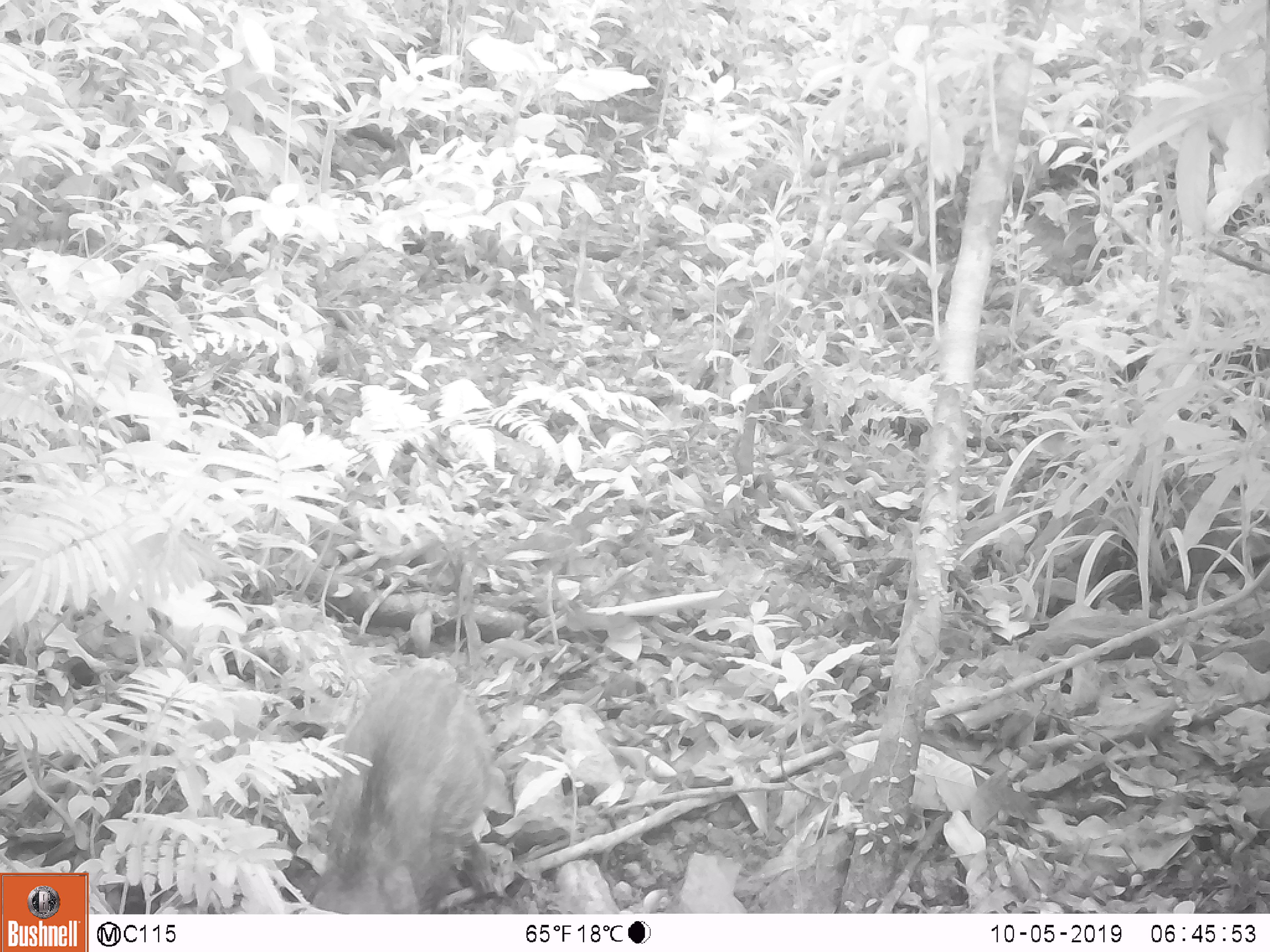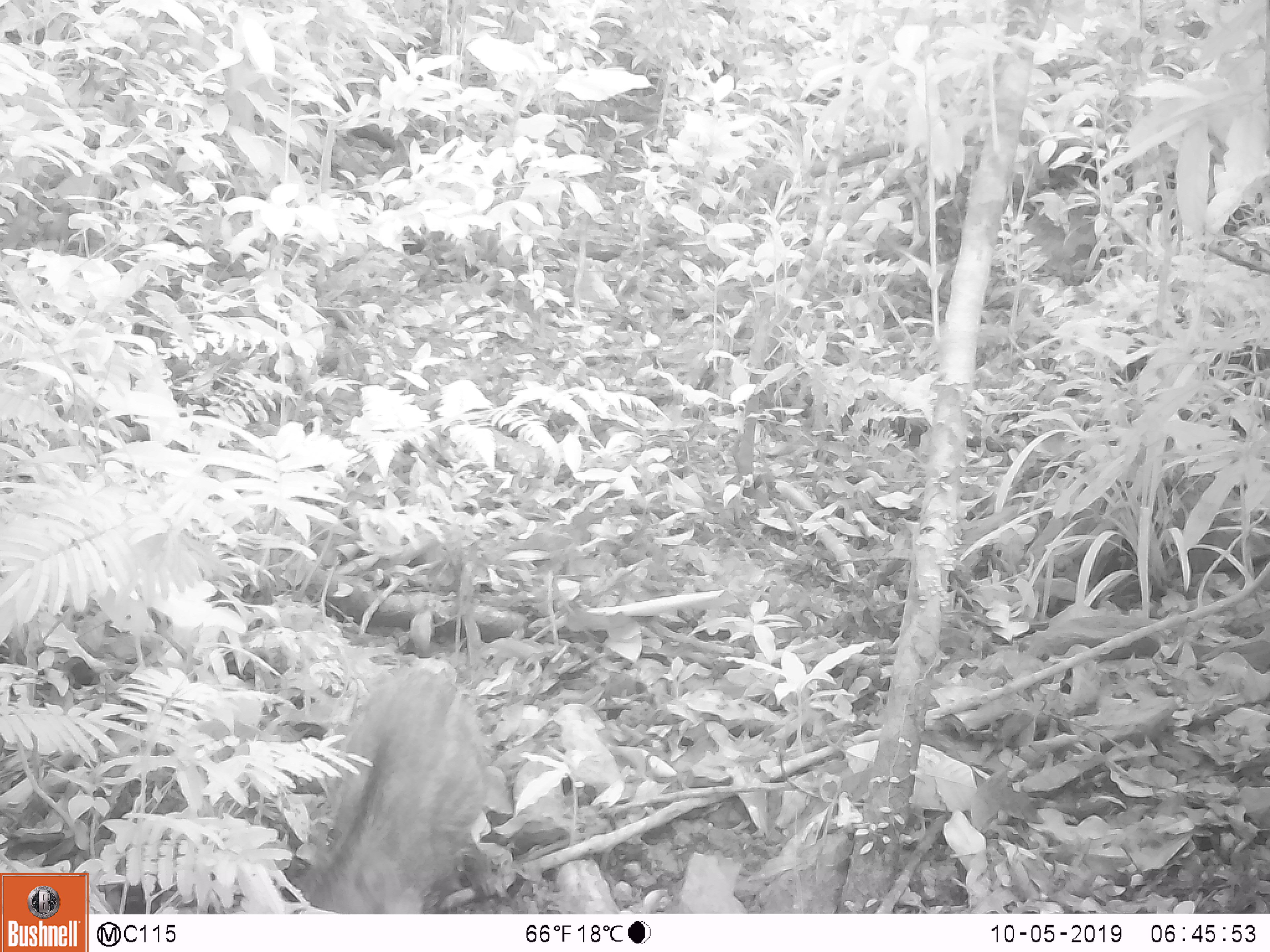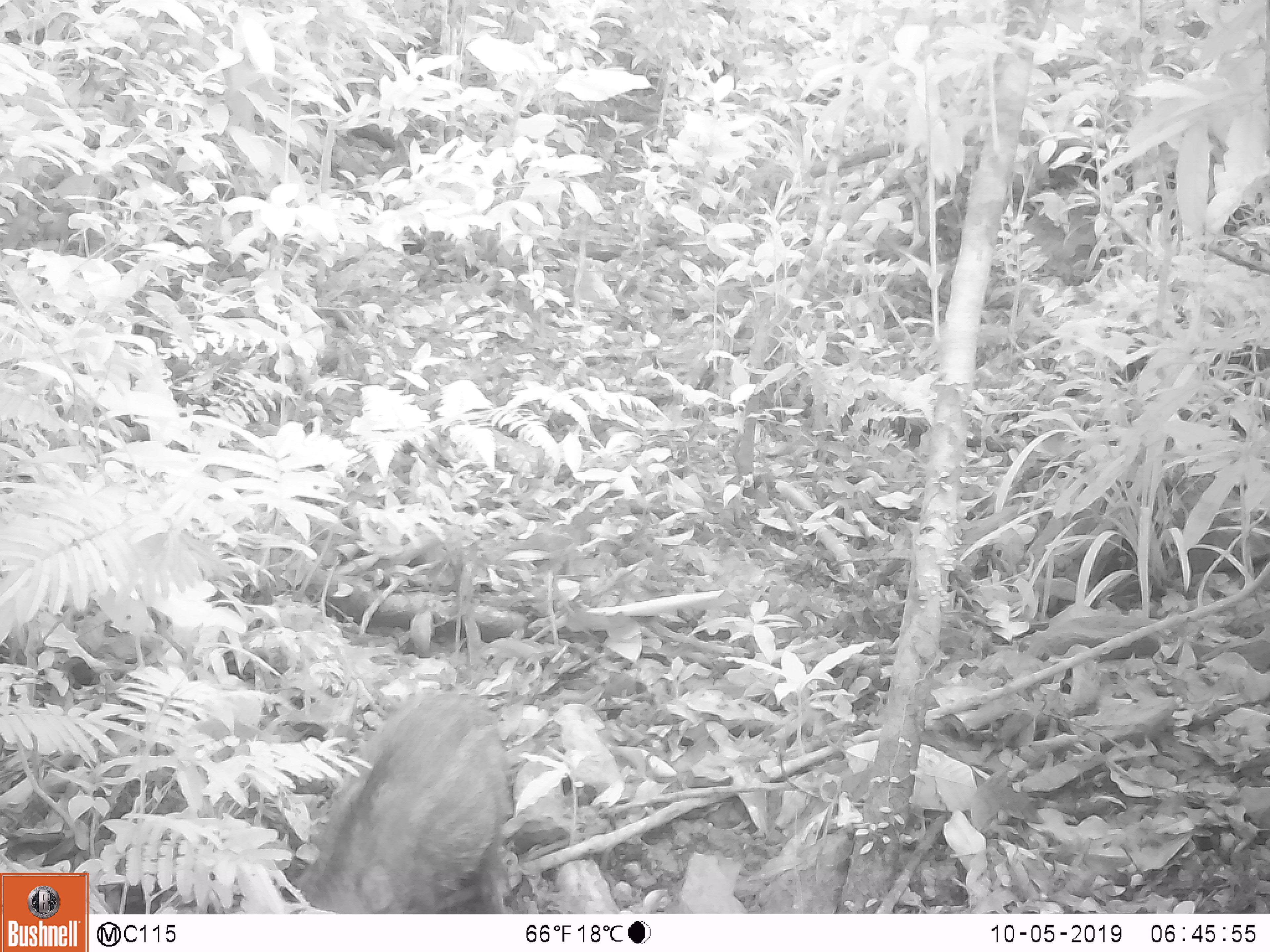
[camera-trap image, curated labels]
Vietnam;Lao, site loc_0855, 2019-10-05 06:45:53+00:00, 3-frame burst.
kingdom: Animalia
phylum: Chordata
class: Mammalia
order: Artiodactyla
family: Suidae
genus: Sus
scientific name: Sus scrofa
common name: eurasian wild pig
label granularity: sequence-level